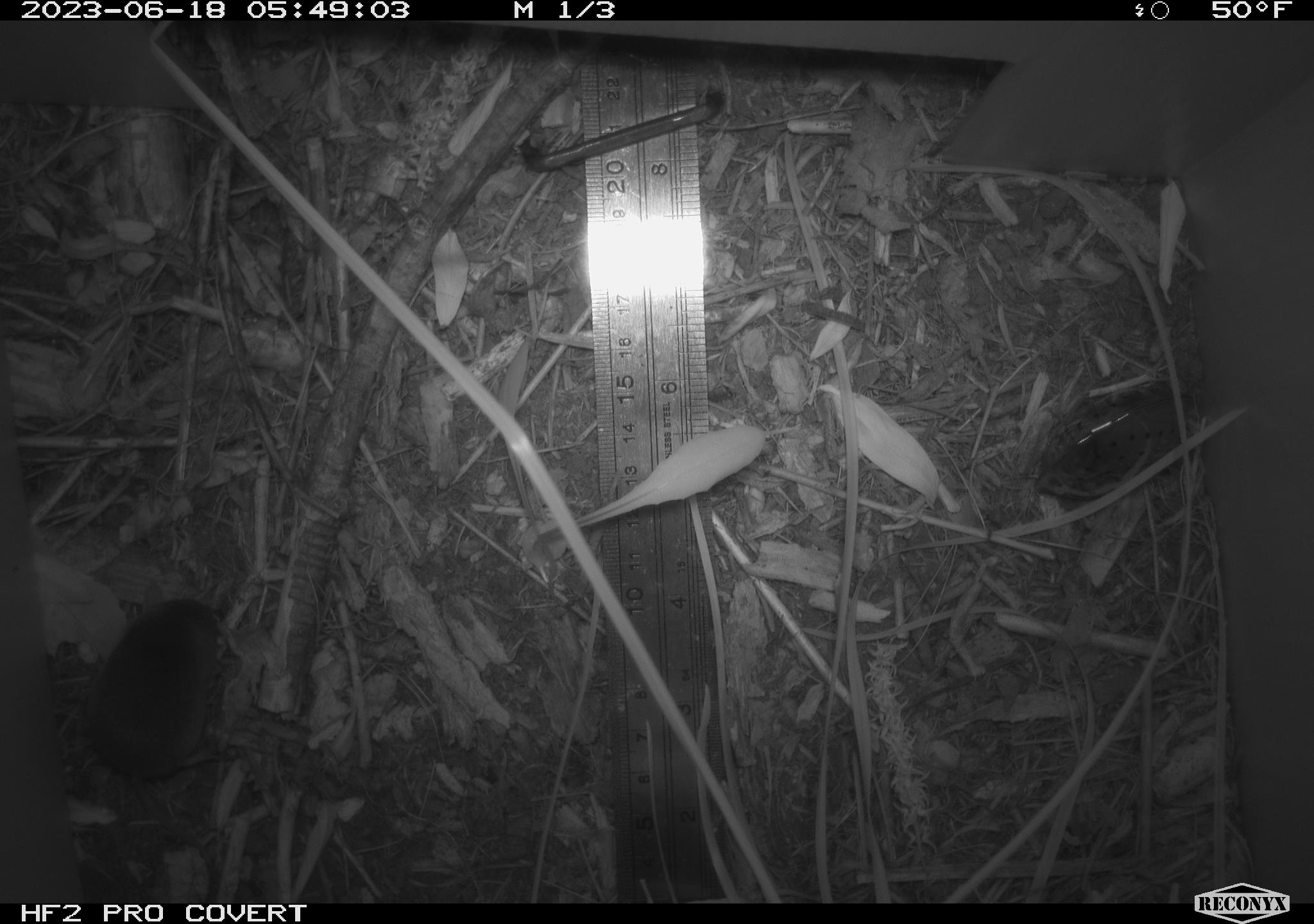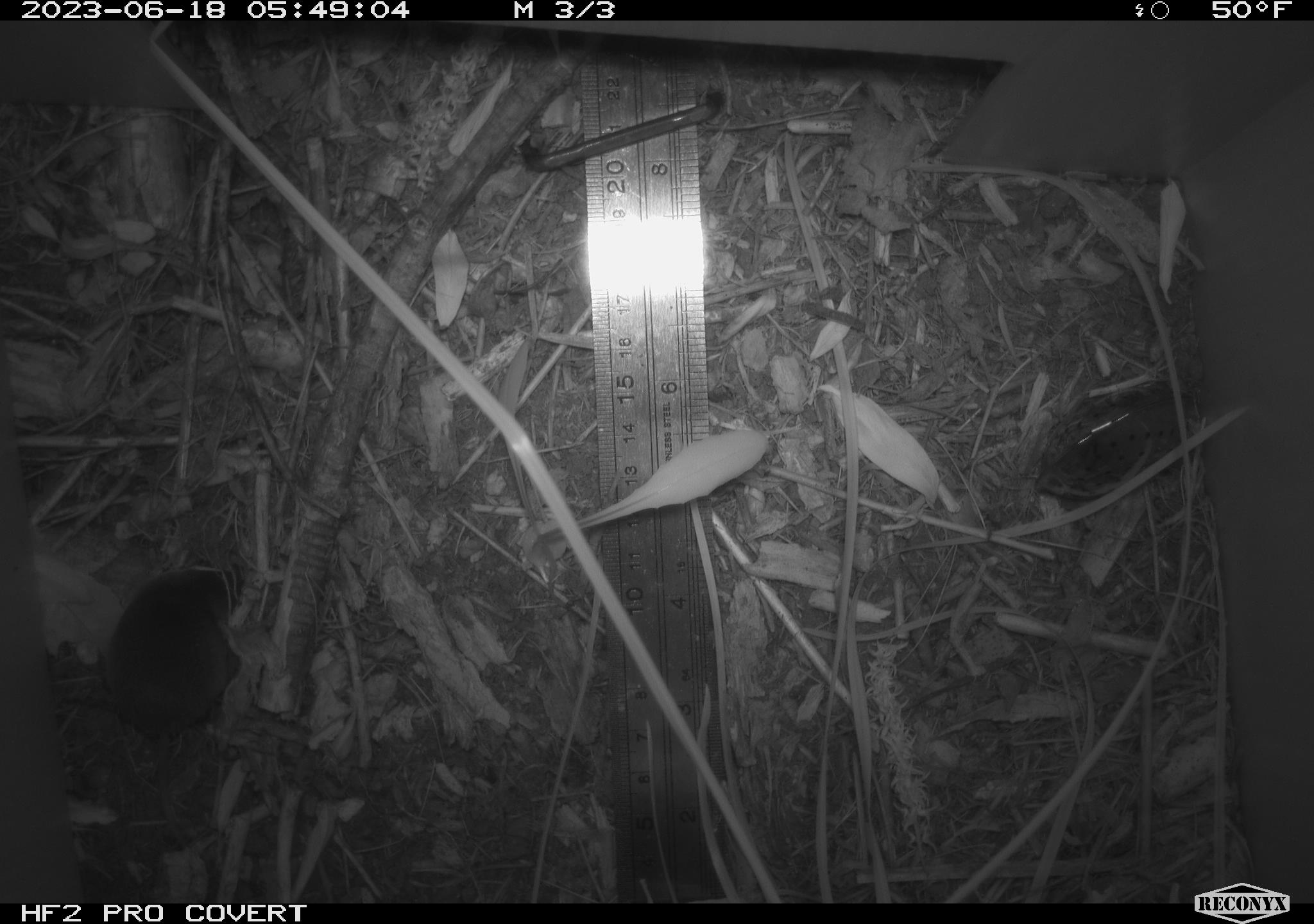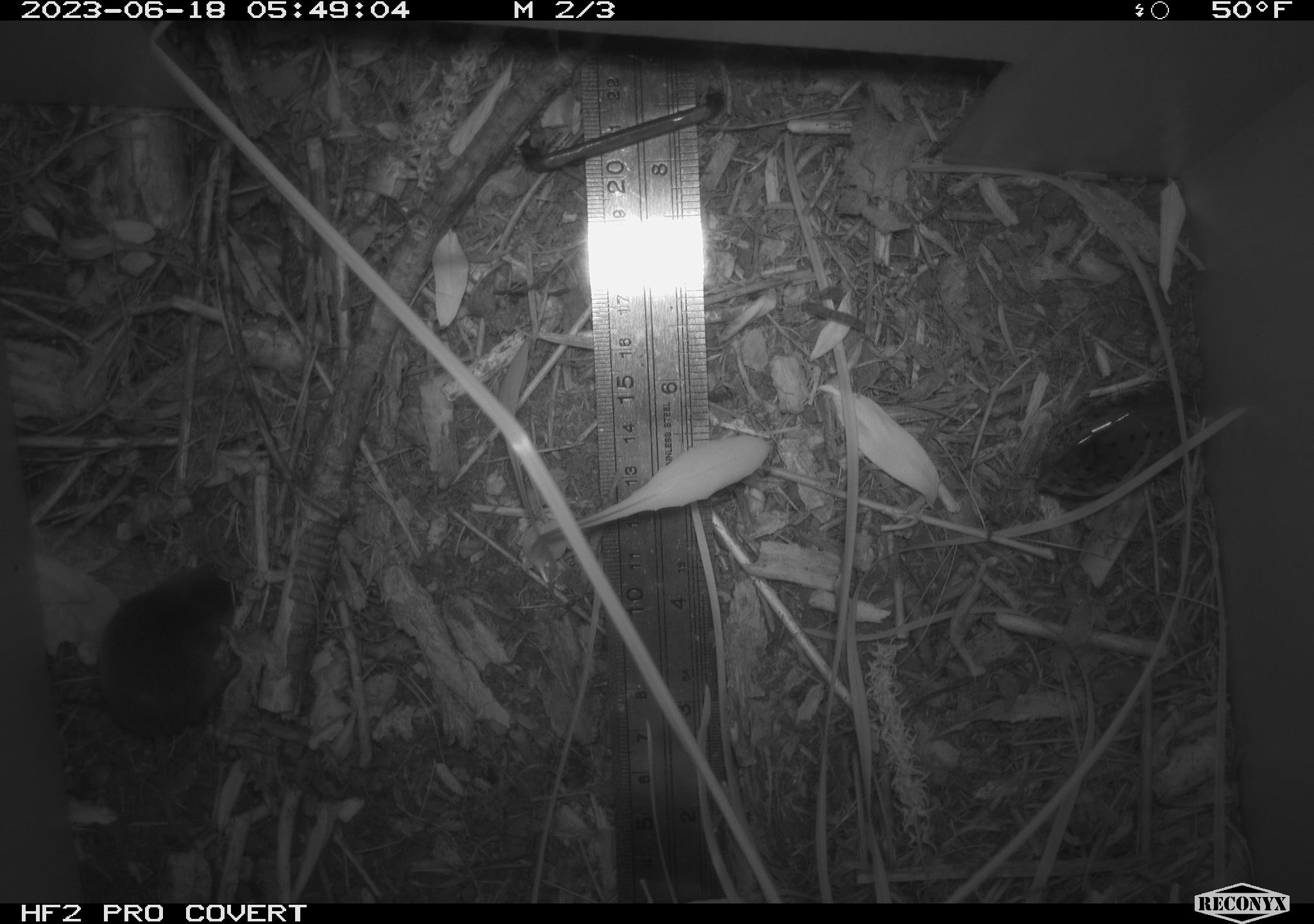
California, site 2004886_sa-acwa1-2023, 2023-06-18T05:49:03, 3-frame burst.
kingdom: Animalia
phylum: Chordata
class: Mammalia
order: Eulipotyphla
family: Soricidae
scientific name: Soricidae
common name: shrews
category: soricidae family